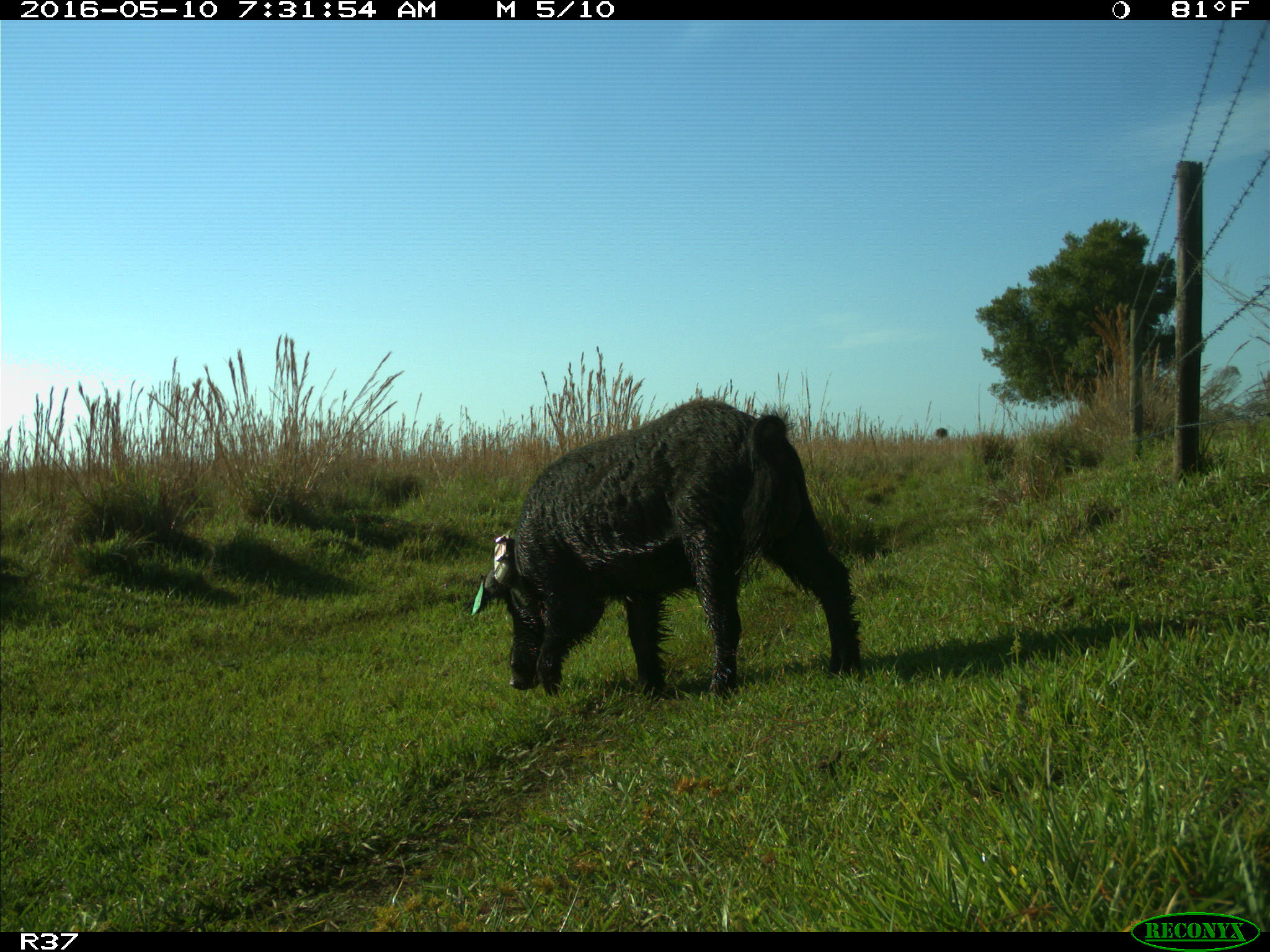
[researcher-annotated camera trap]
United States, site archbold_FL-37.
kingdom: Animalia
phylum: Chordata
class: Mammalia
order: Artiodactyla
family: Suidae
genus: Sus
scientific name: Sus scrofa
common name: wild boar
Sus scrofa (wild boar).